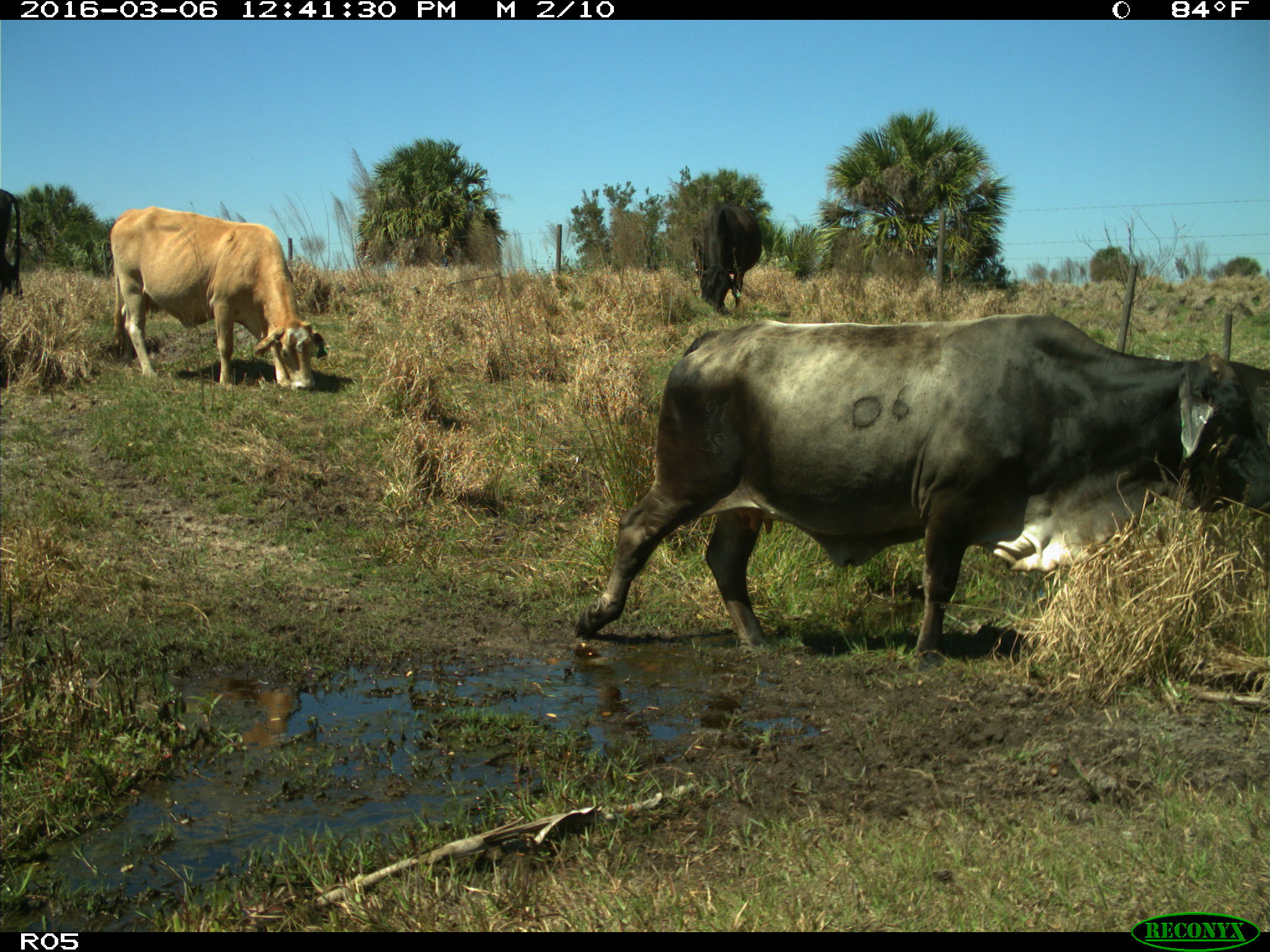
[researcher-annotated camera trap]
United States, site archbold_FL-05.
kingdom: Animalia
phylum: Chordata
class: Mammalia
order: Artiodactyla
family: Bovidae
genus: Bos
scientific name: Bos taurus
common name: domestic cow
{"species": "Bos taurus (domestic cow)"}